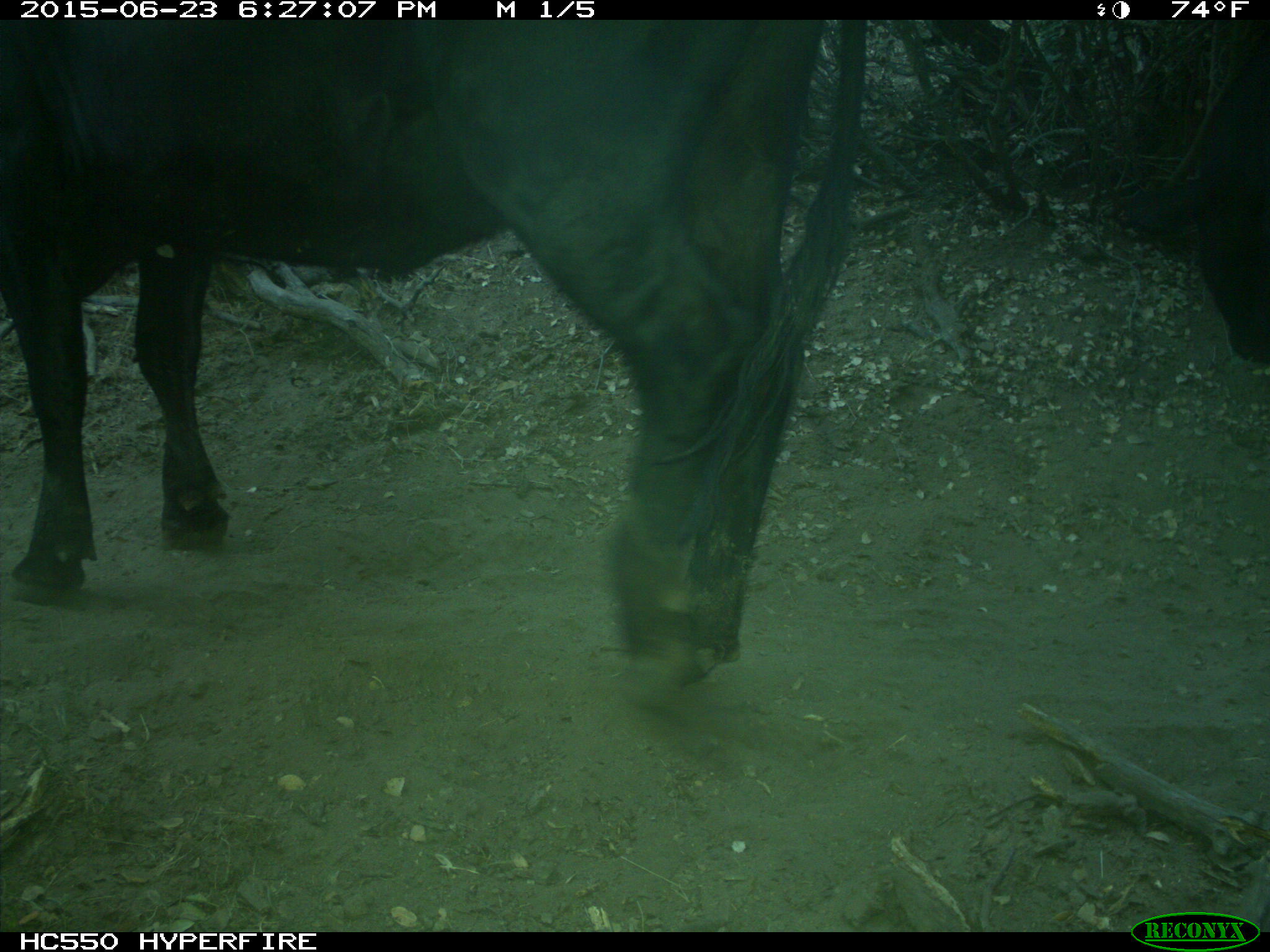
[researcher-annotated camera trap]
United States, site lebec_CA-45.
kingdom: Animalia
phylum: Chordata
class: Mammalia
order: Artiodactyla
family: Bovidae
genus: Bos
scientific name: Bos taurus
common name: domestic cow